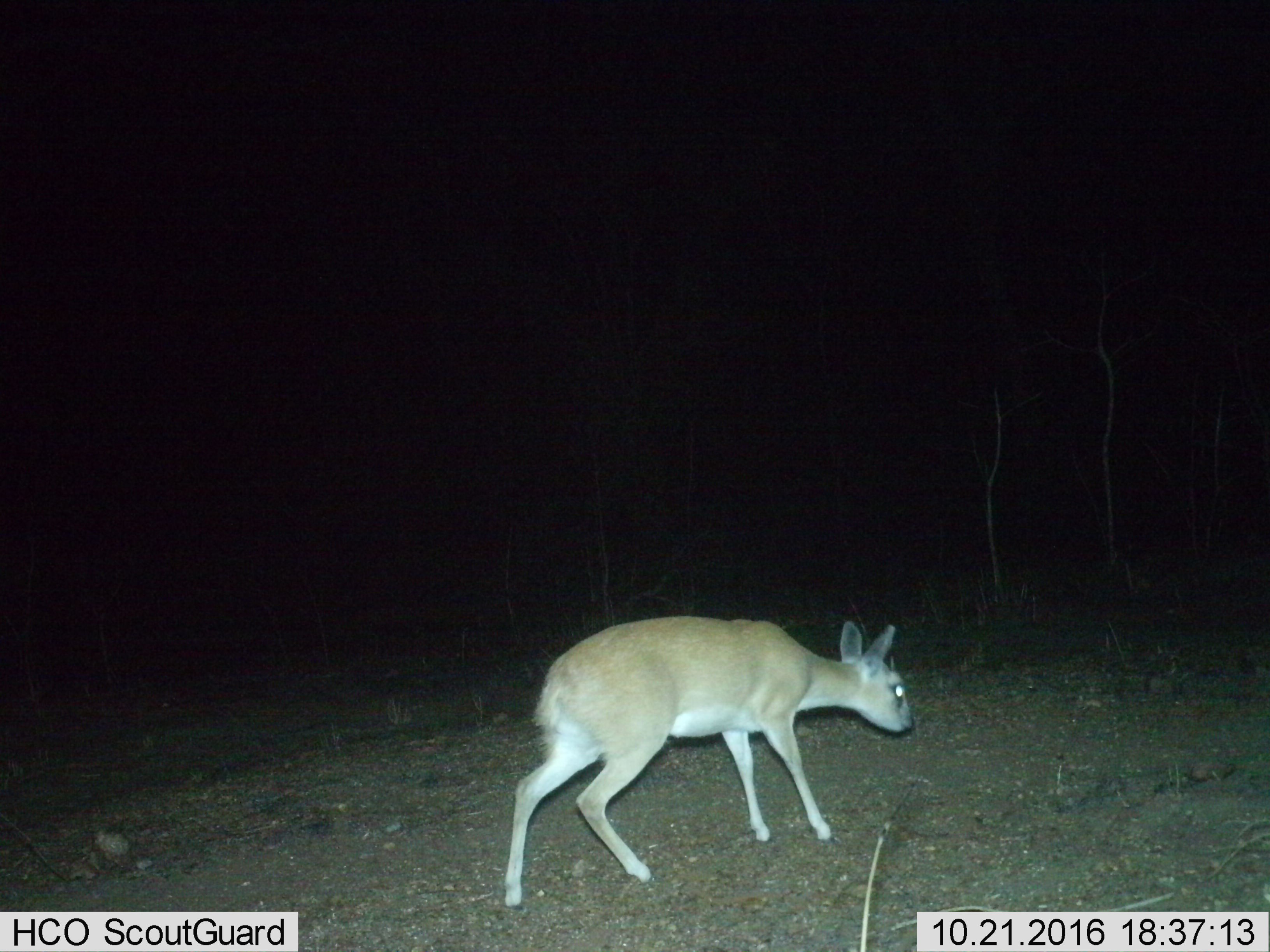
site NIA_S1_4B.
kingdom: Animalia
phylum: Chordata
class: Mammalia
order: Artiodactyla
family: Bovidae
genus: Madoqua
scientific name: Madoqua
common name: dik-dik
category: dikdik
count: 1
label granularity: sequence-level